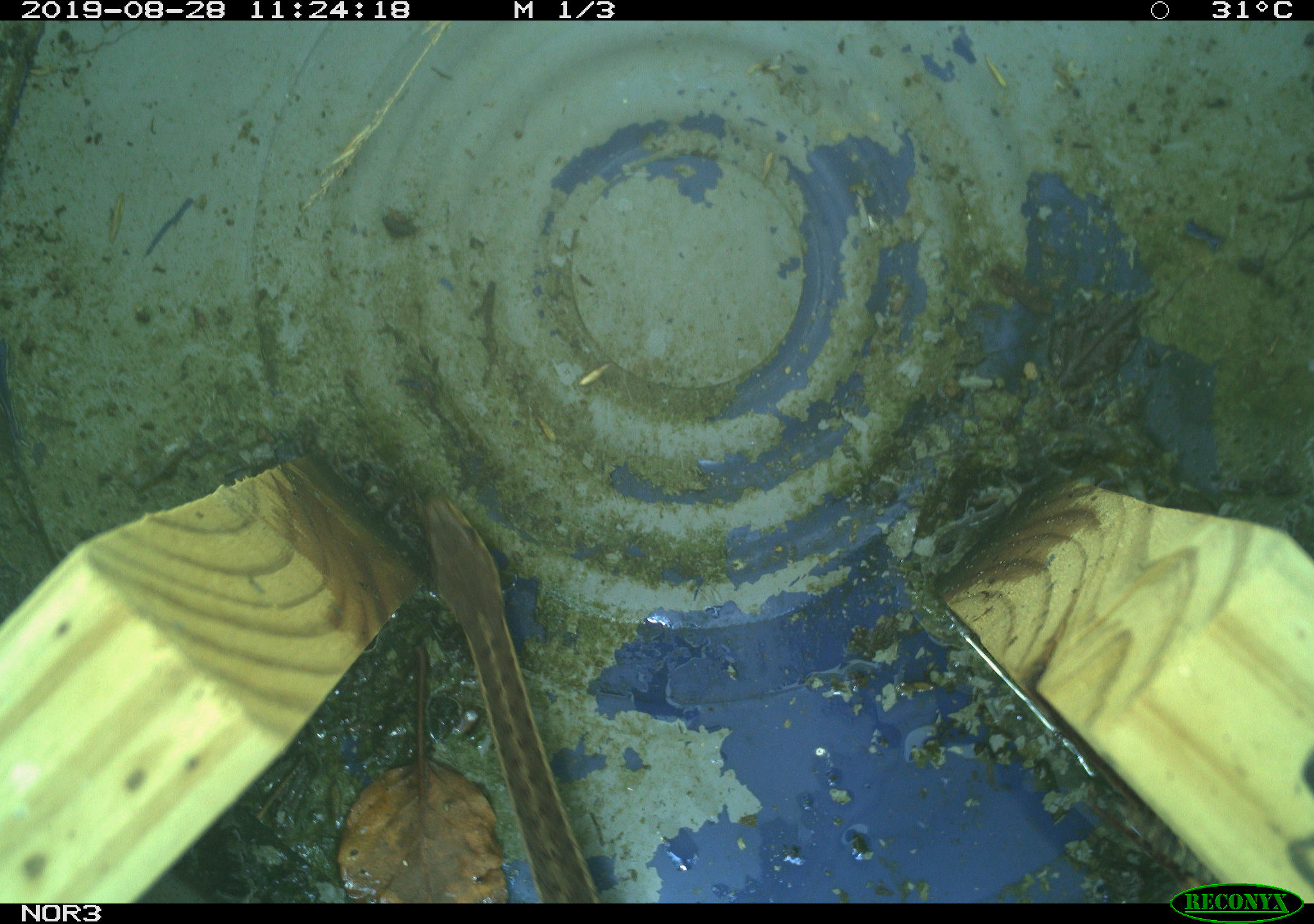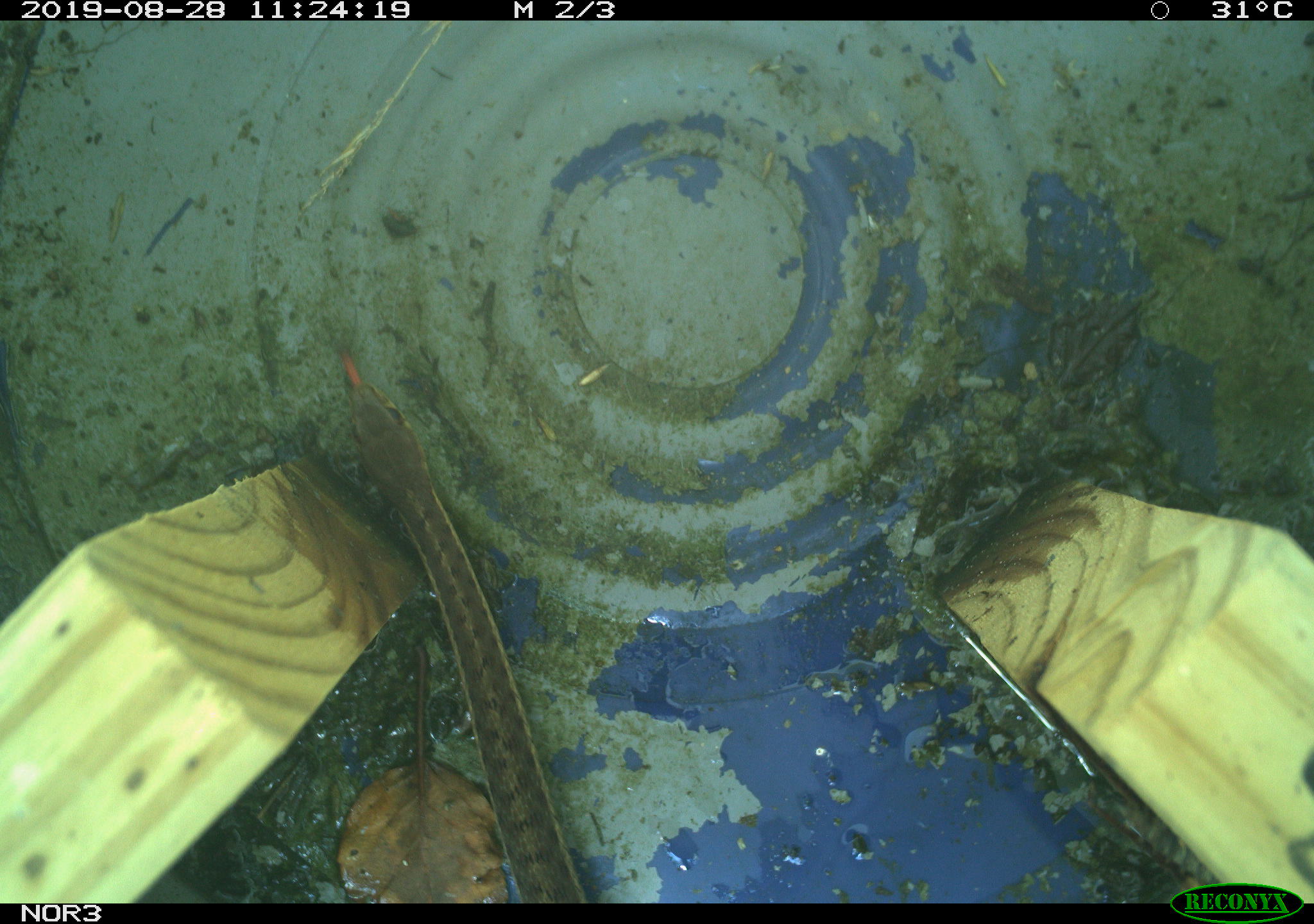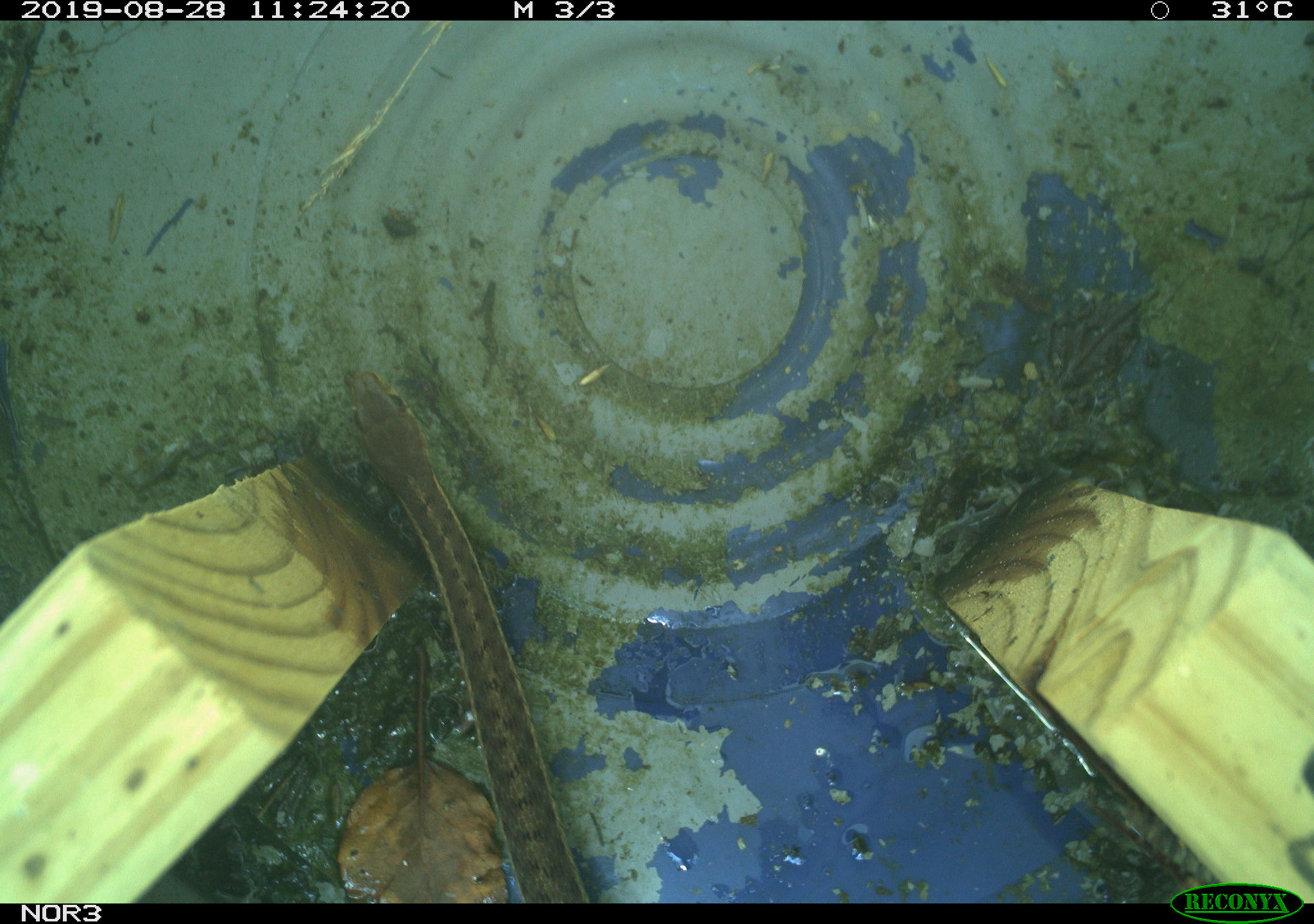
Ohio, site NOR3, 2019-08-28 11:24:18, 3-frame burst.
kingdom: Animalia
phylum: Chordata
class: Reptilia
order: Squamata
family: Colubridae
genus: Thamnophis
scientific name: Thamnophis sirtalis sirtalis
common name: eastern gartersnake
Eastern gartersnake (Thamnophis sirtalis sirtalis).